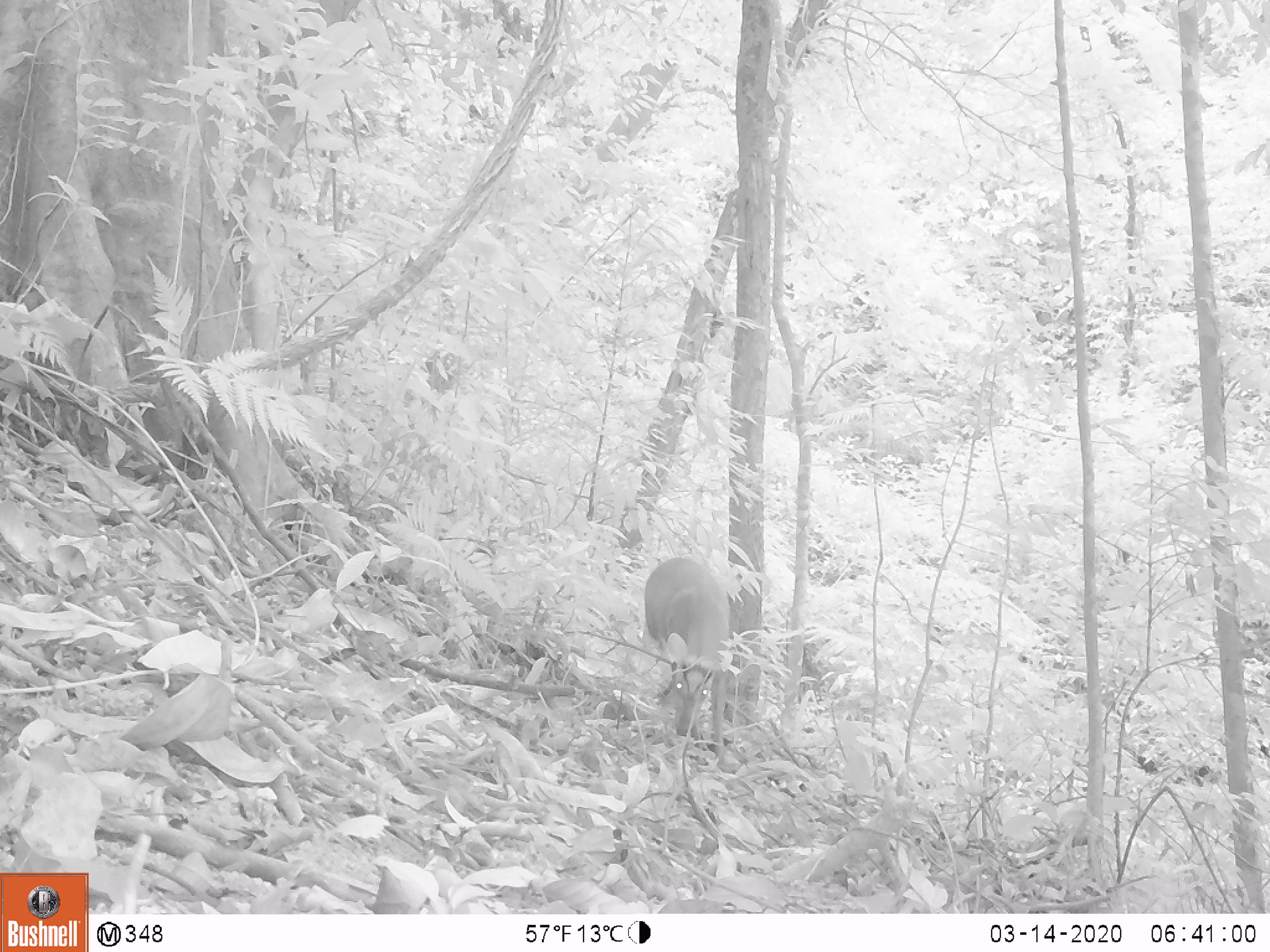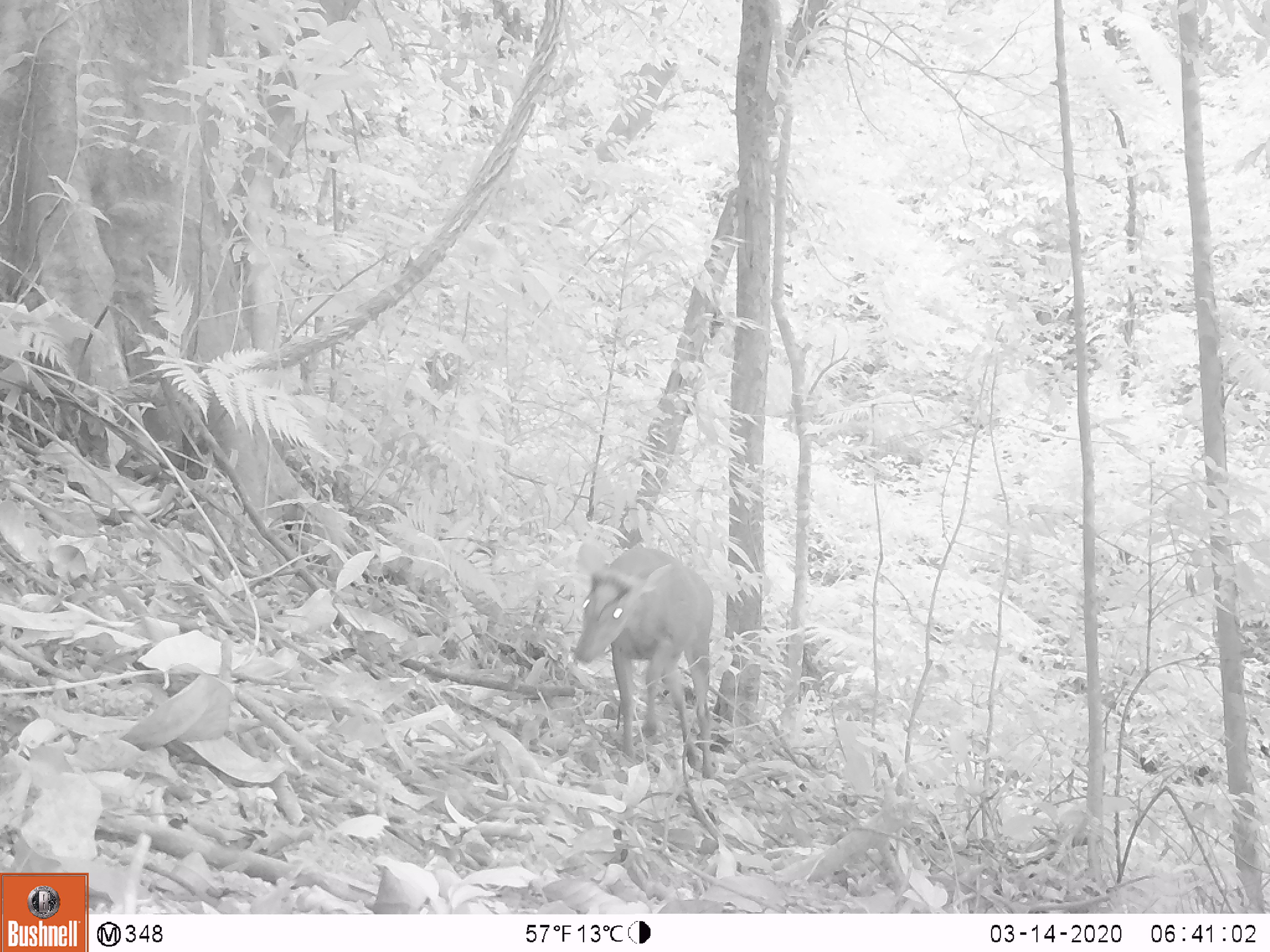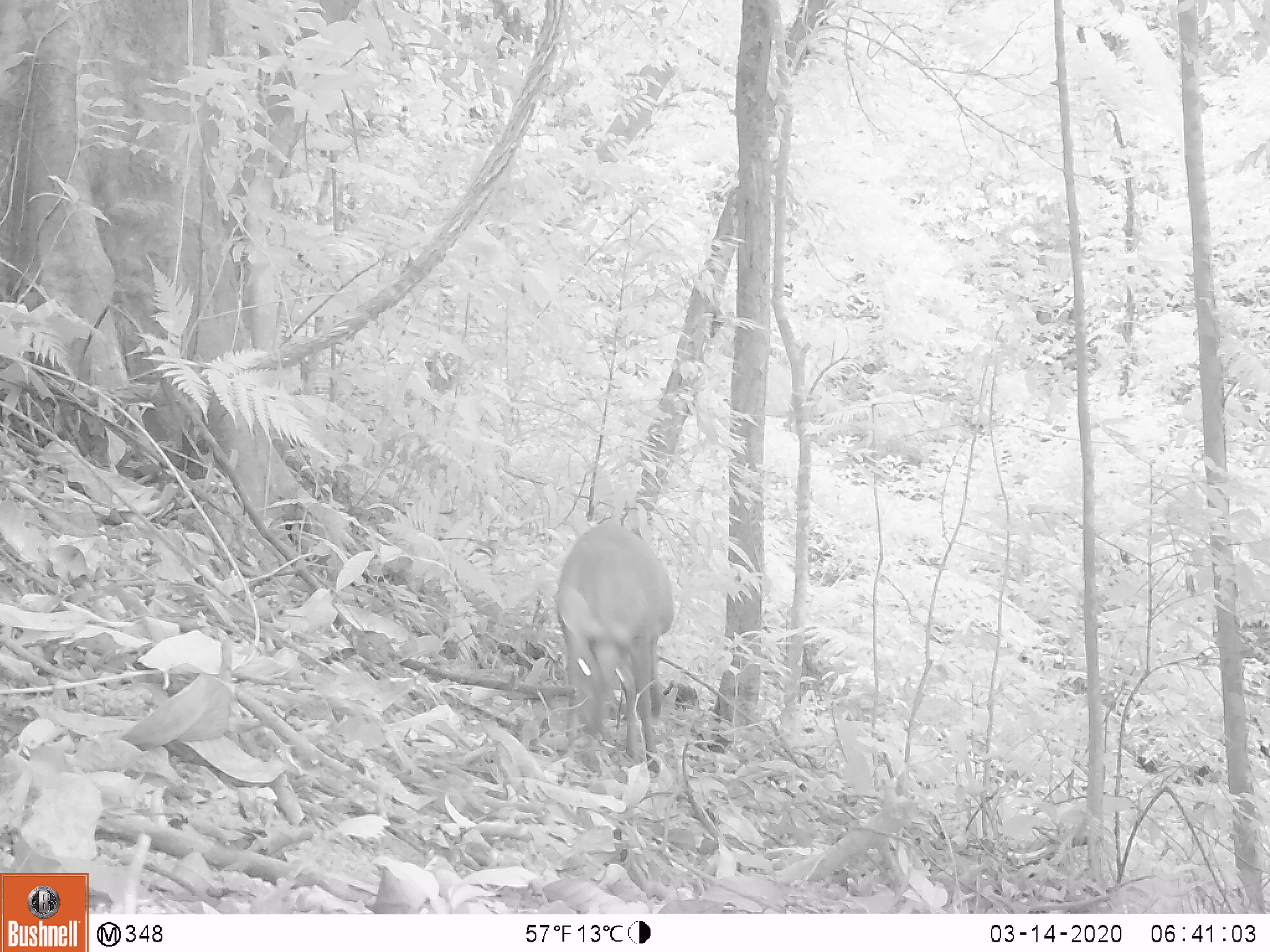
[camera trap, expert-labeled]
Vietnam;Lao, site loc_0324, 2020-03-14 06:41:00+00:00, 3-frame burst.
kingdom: Animalia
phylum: Chordata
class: Mammalia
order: Artiodactyla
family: Cervidae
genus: Muntiacus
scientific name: Muntiacus rooseveltorum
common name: roosevelt's muntjac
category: roosevelts muntjac group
Roosevelts muntjac group (roosevelt's muntjac) (Muntiacus rooseveltorum). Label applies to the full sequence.